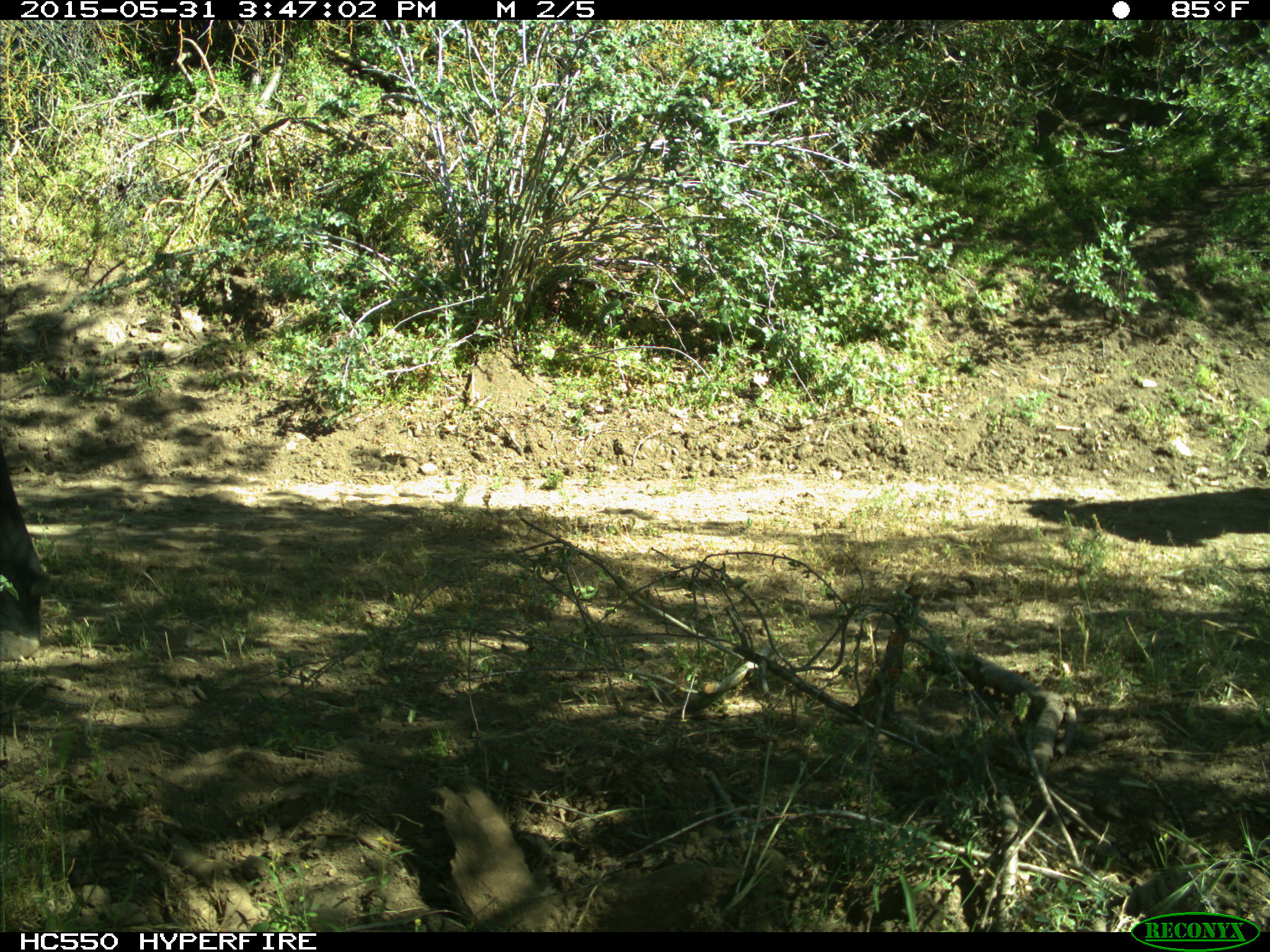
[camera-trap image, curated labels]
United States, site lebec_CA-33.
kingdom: Animalia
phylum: Chordata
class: Mammalia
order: Artiodactyla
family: Bovidae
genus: Bos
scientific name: Bos taurus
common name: domestic cow